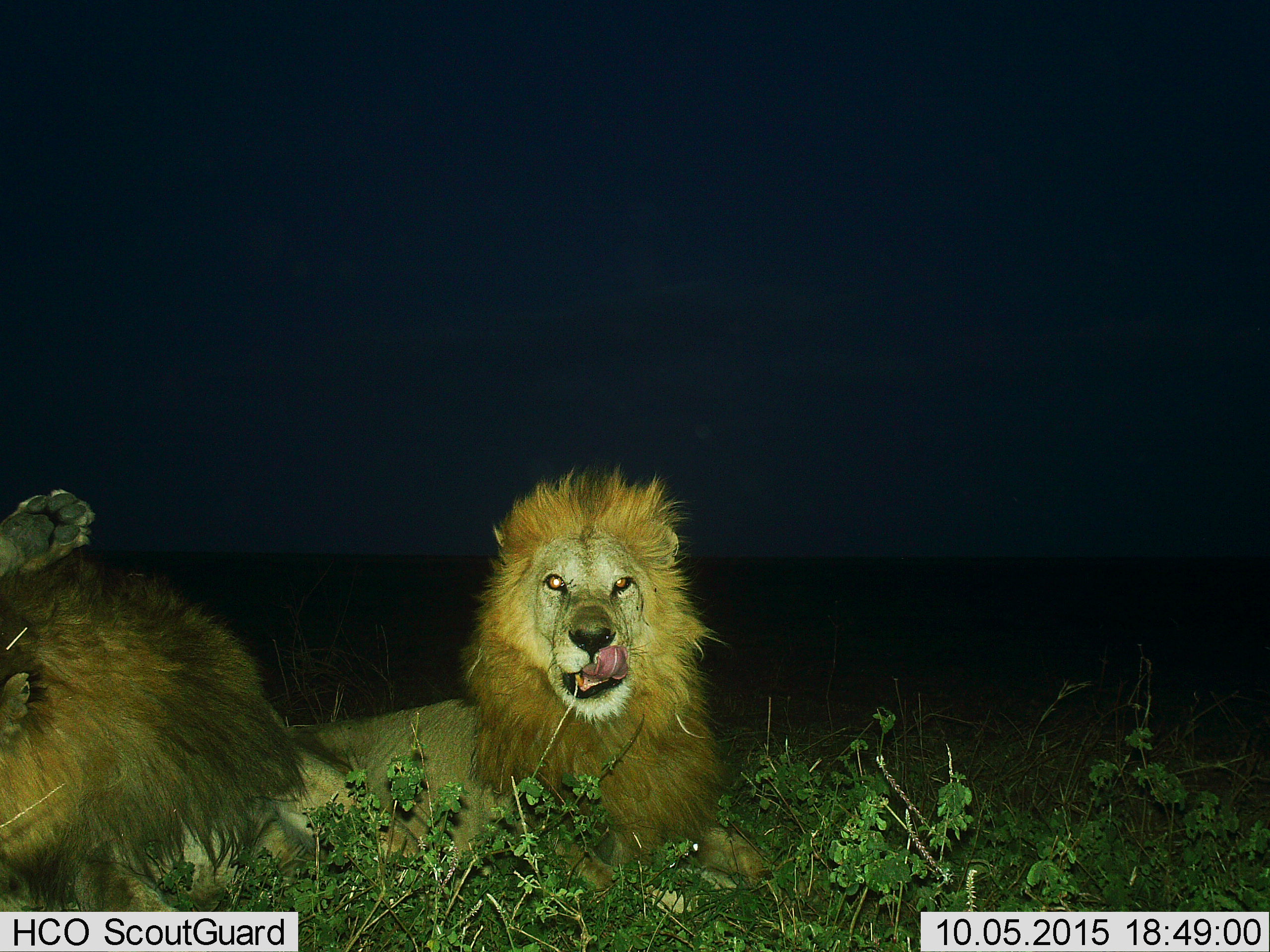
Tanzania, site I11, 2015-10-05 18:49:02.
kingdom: Animalia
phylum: Chordata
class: Mammalia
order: Carnivora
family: Felidae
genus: Panthera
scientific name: Panthera leo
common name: lion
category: lionmale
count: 2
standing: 0%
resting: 100%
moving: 0%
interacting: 0%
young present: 0%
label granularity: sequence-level